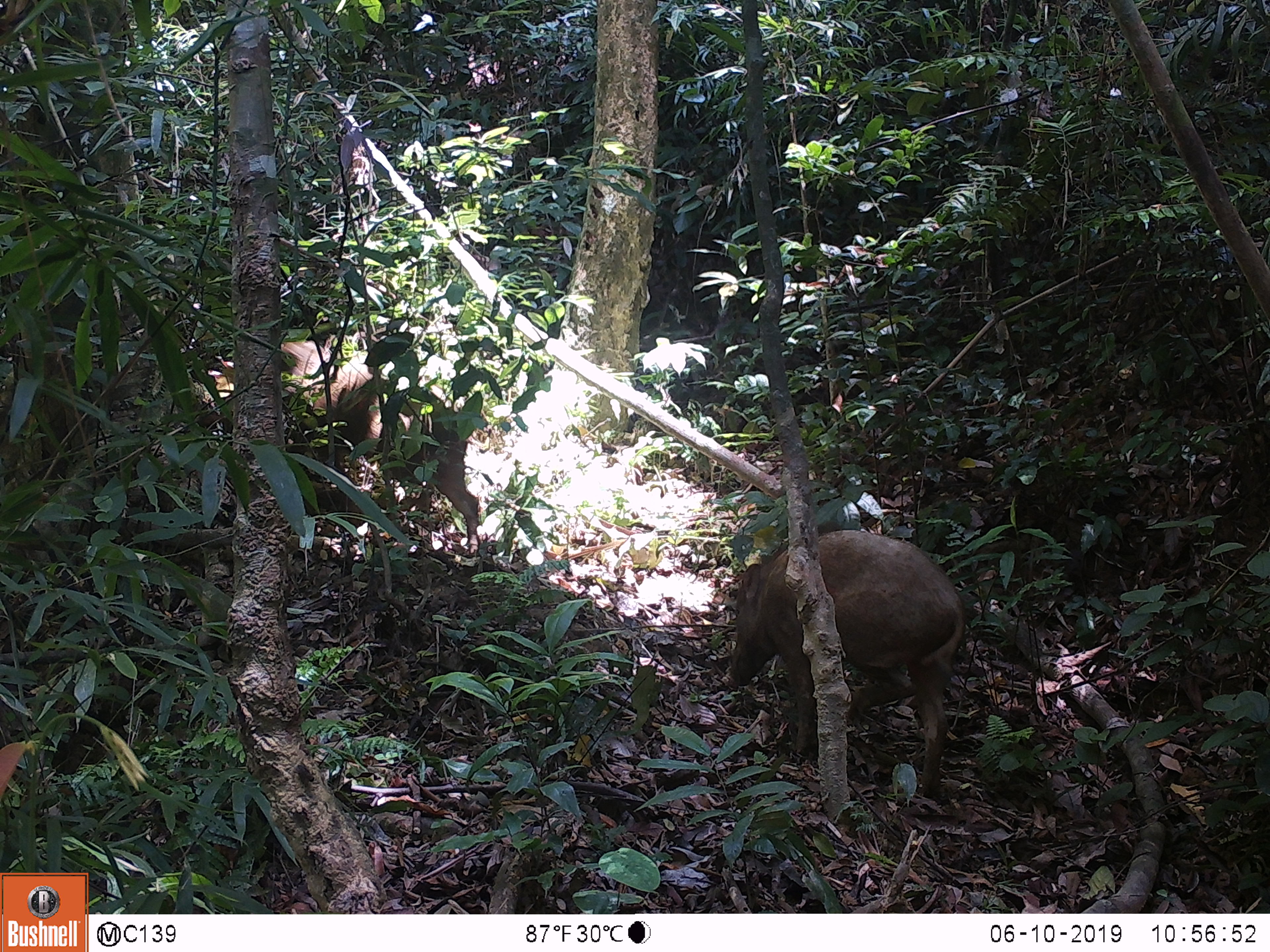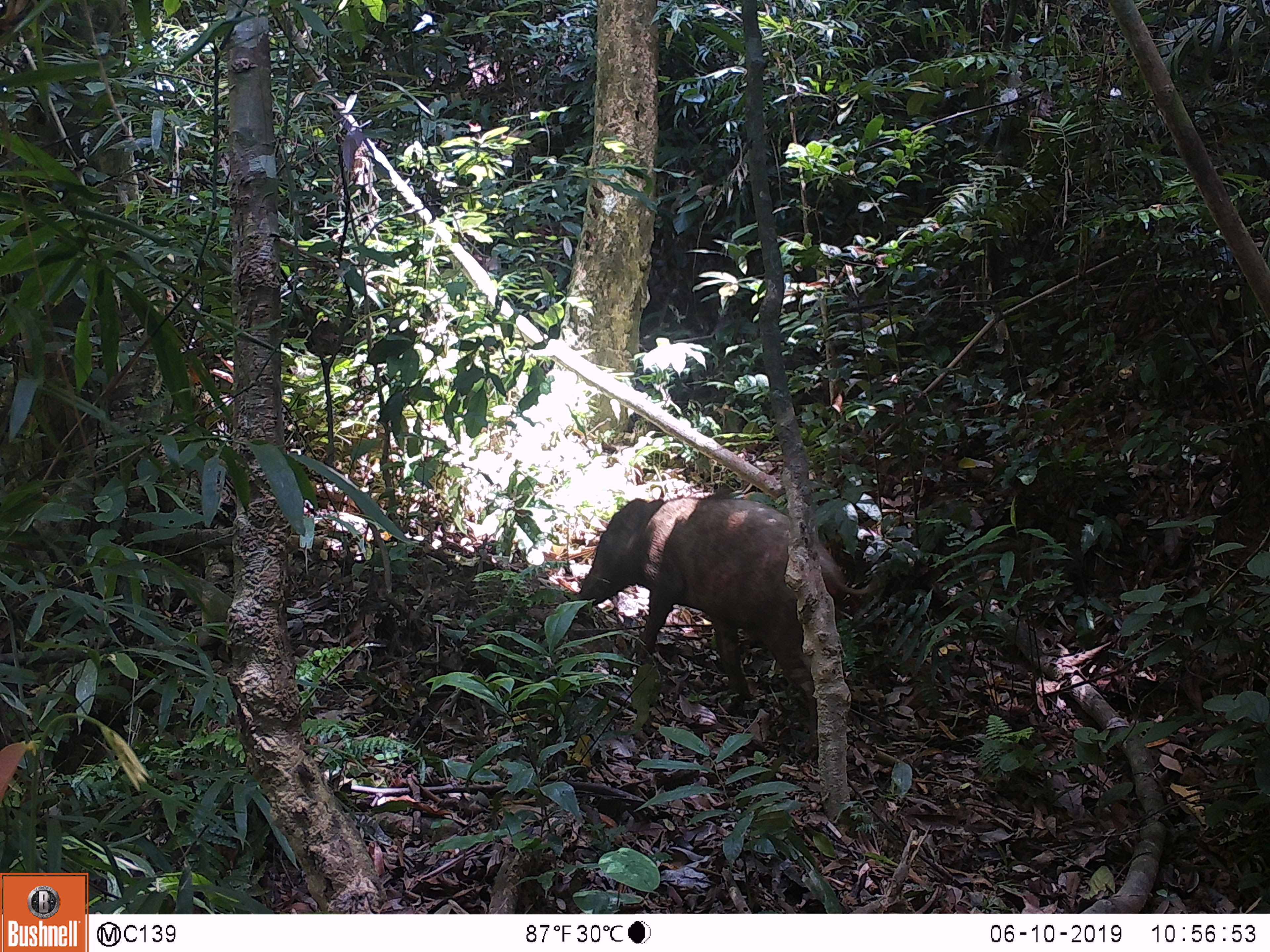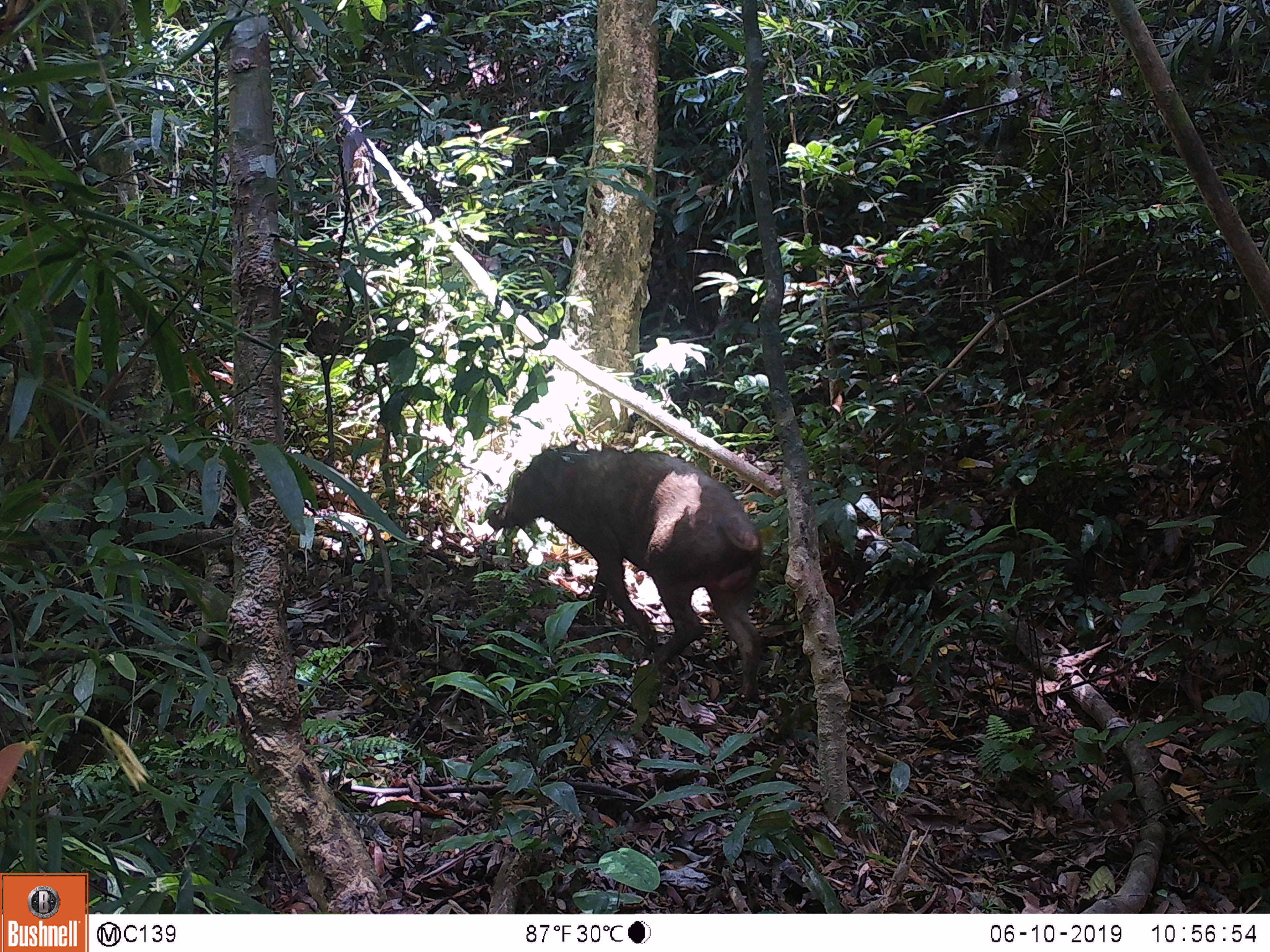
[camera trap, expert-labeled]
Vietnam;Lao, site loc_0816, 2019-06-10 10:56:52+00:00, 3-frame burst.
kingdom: Animalia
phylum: Chordata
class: Mammalia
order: Artiodactyla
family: Suidae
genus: Sus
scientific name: Sus scrofa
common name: eurasian wild pig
Eurasian wild pig (Sus scrofa). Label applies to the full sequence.